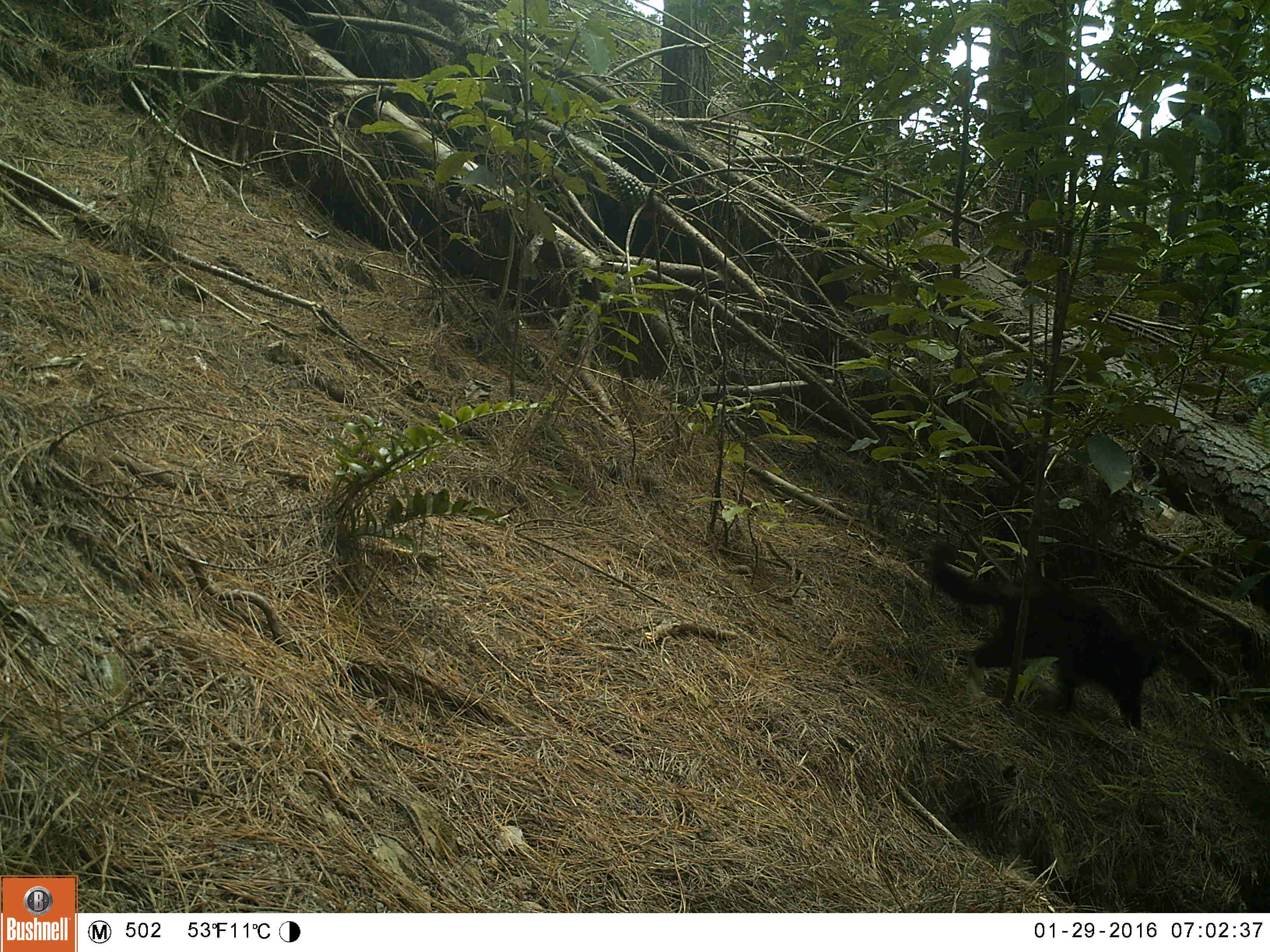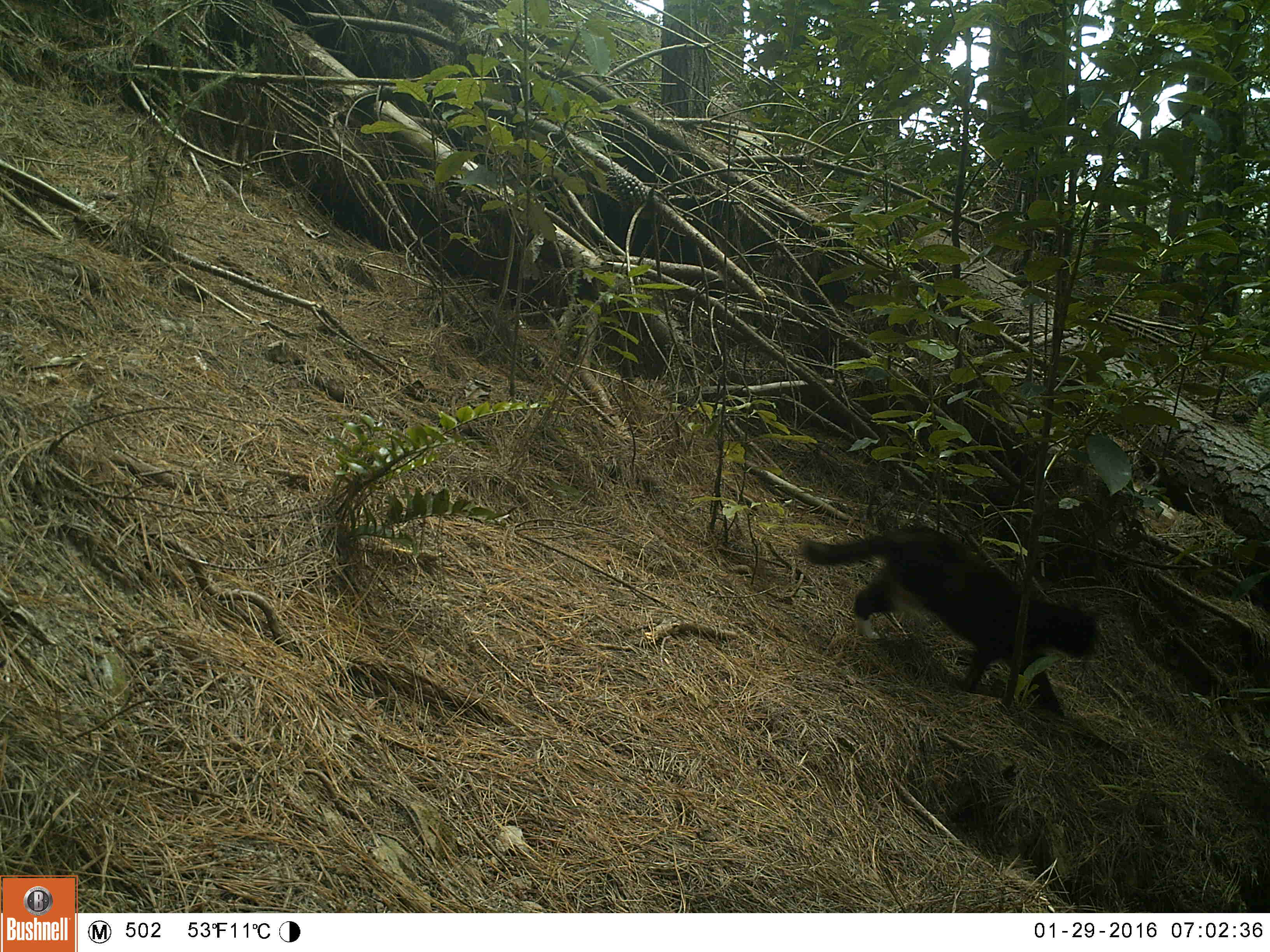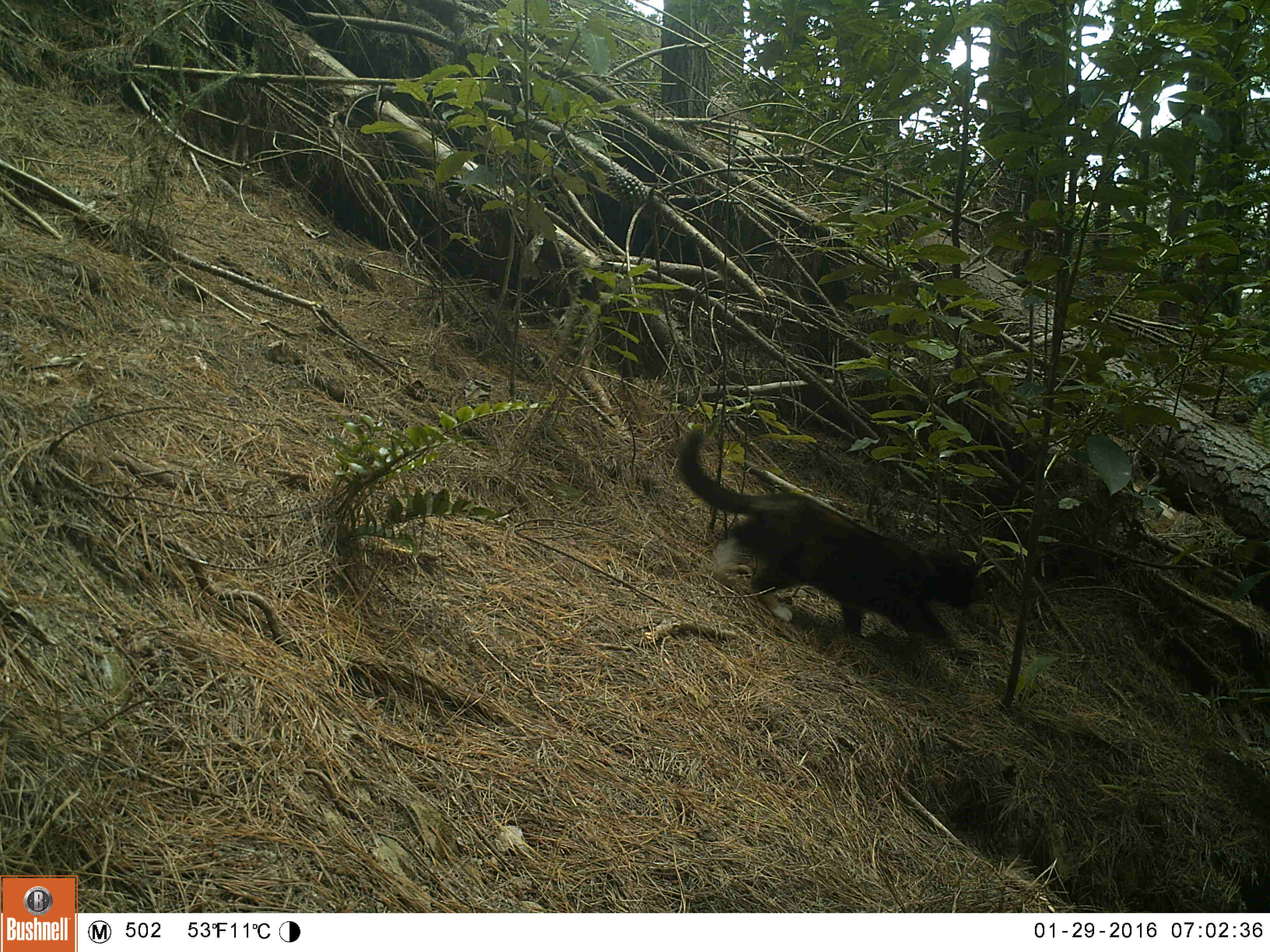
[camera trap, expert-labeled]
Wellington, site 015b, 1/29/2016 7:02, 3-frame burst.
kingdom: Animalia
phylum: Chordata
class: Mammalia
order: Carnivora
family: Felidae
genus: Felis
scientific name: Felis catus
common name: cat